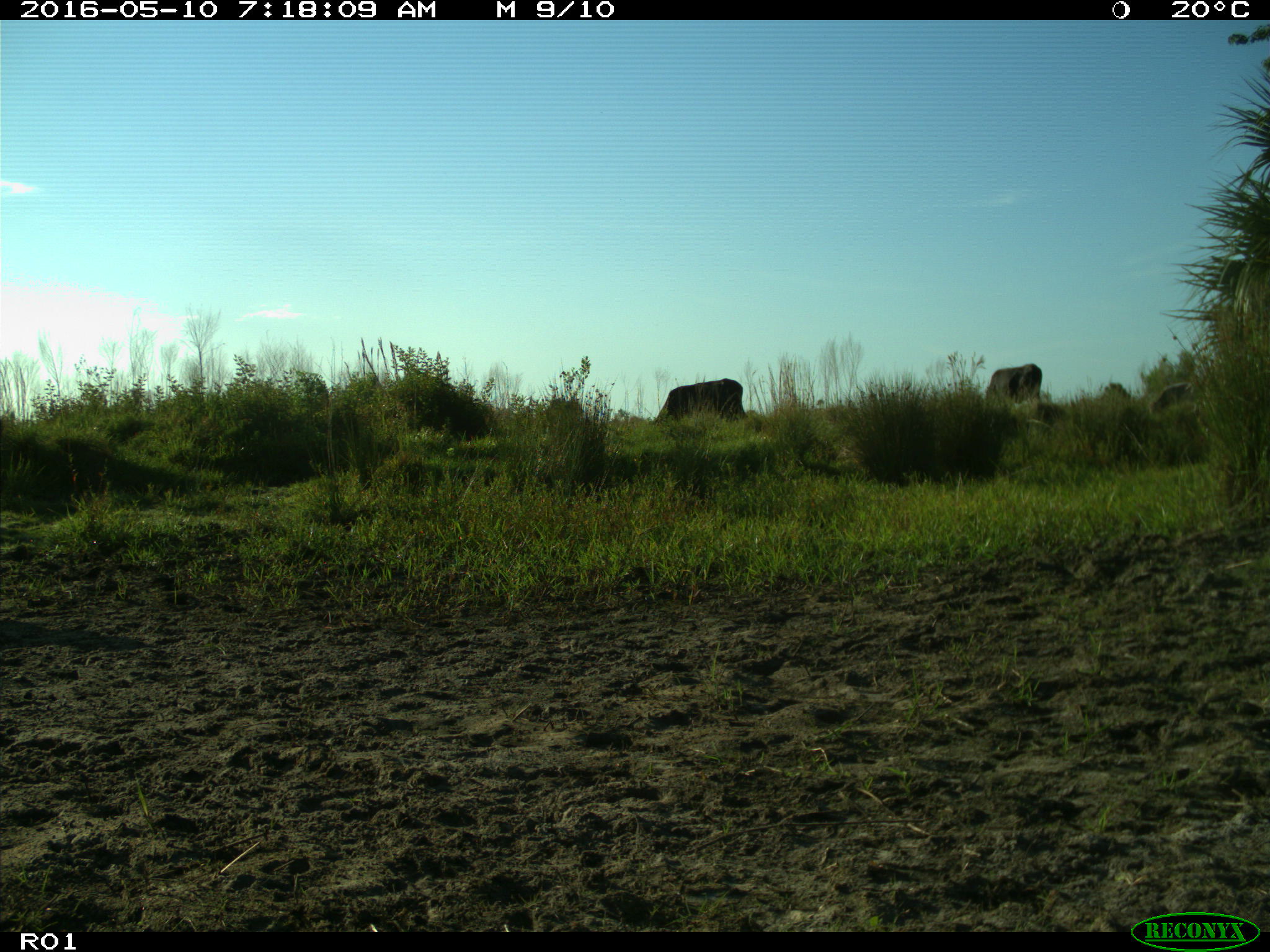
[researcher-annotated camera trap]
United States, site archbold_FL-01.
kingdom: Animalia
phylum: Chordata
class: Mammalia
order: Artiodactyla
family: Bovidae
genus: Bos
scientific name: Bos taurus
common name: domestic cow